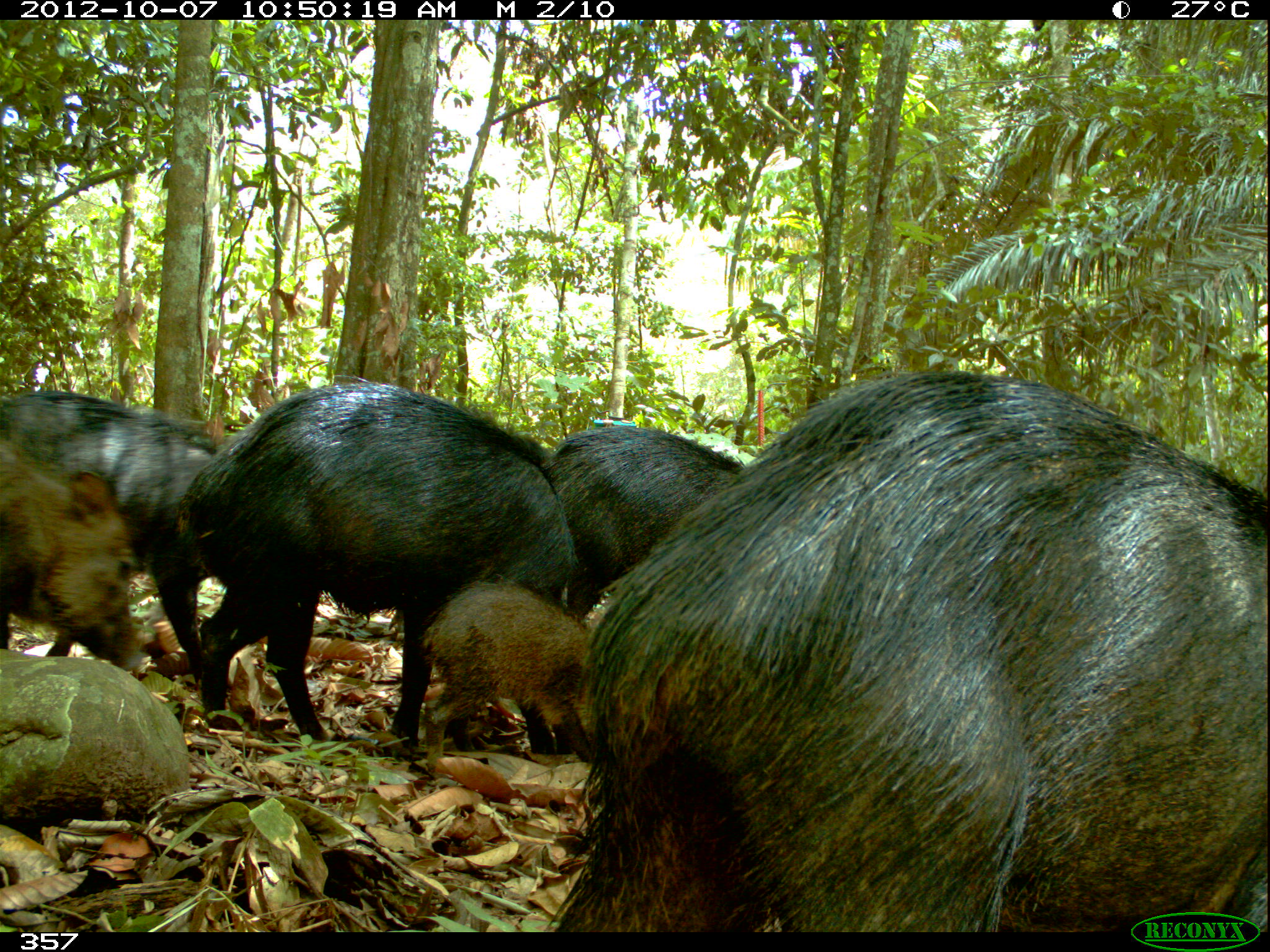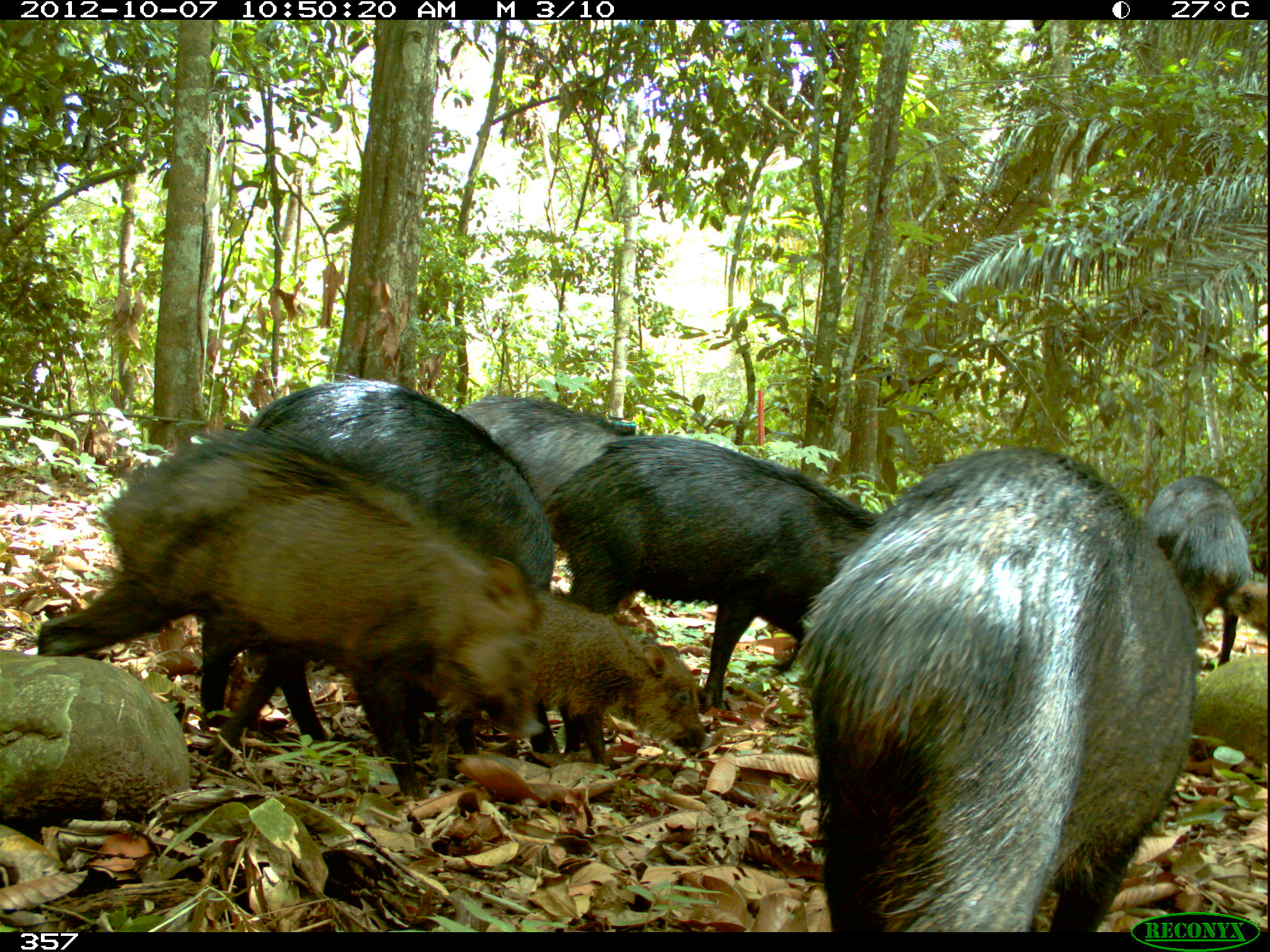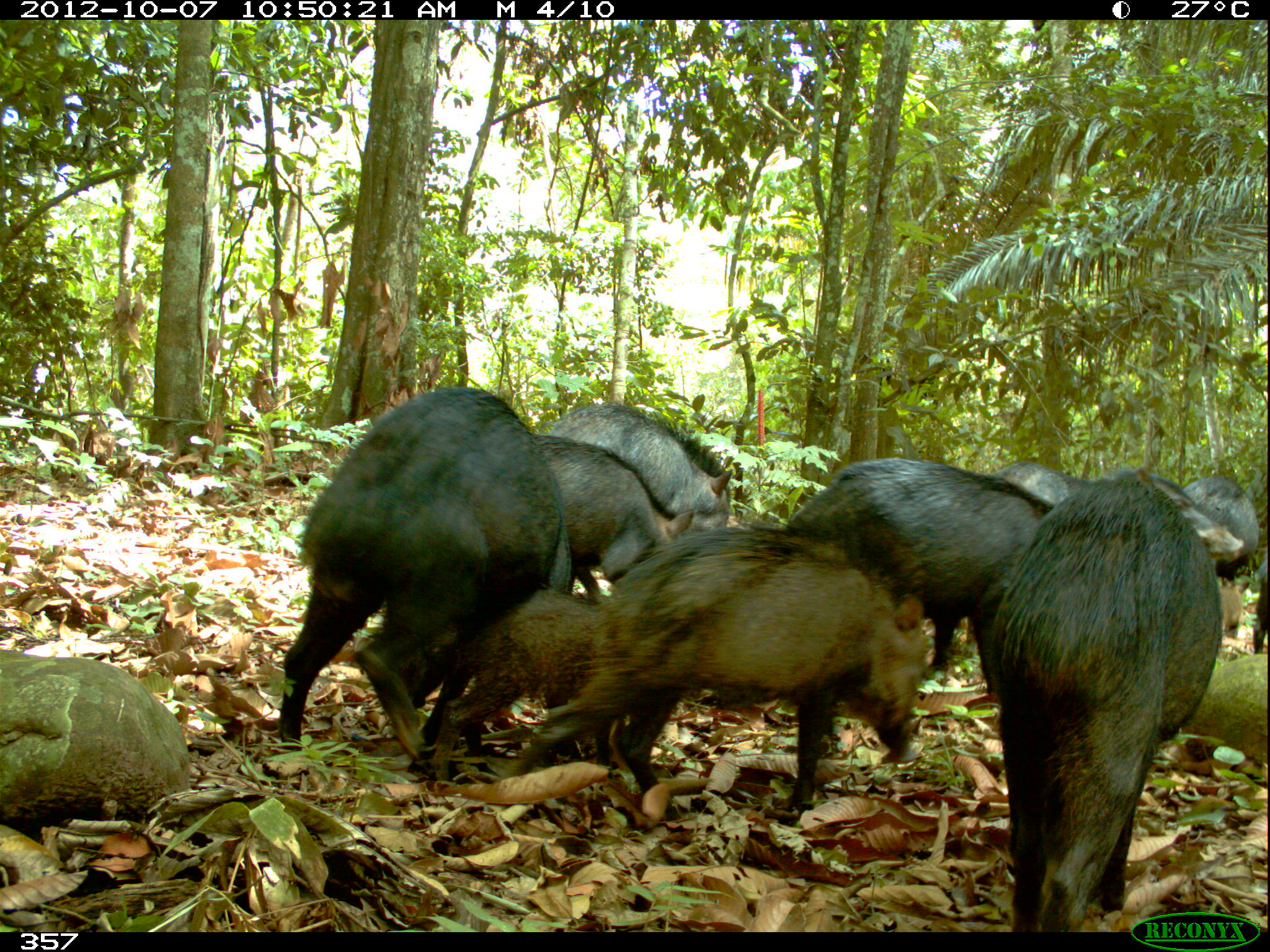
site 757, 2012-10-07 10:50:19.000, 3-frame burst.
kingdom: Animalia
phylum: Chordata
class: Mammalia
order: Artiodactyla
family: Tayassuidae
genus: Tayassu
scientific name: Tayassu pecari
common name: white-lipped peccary